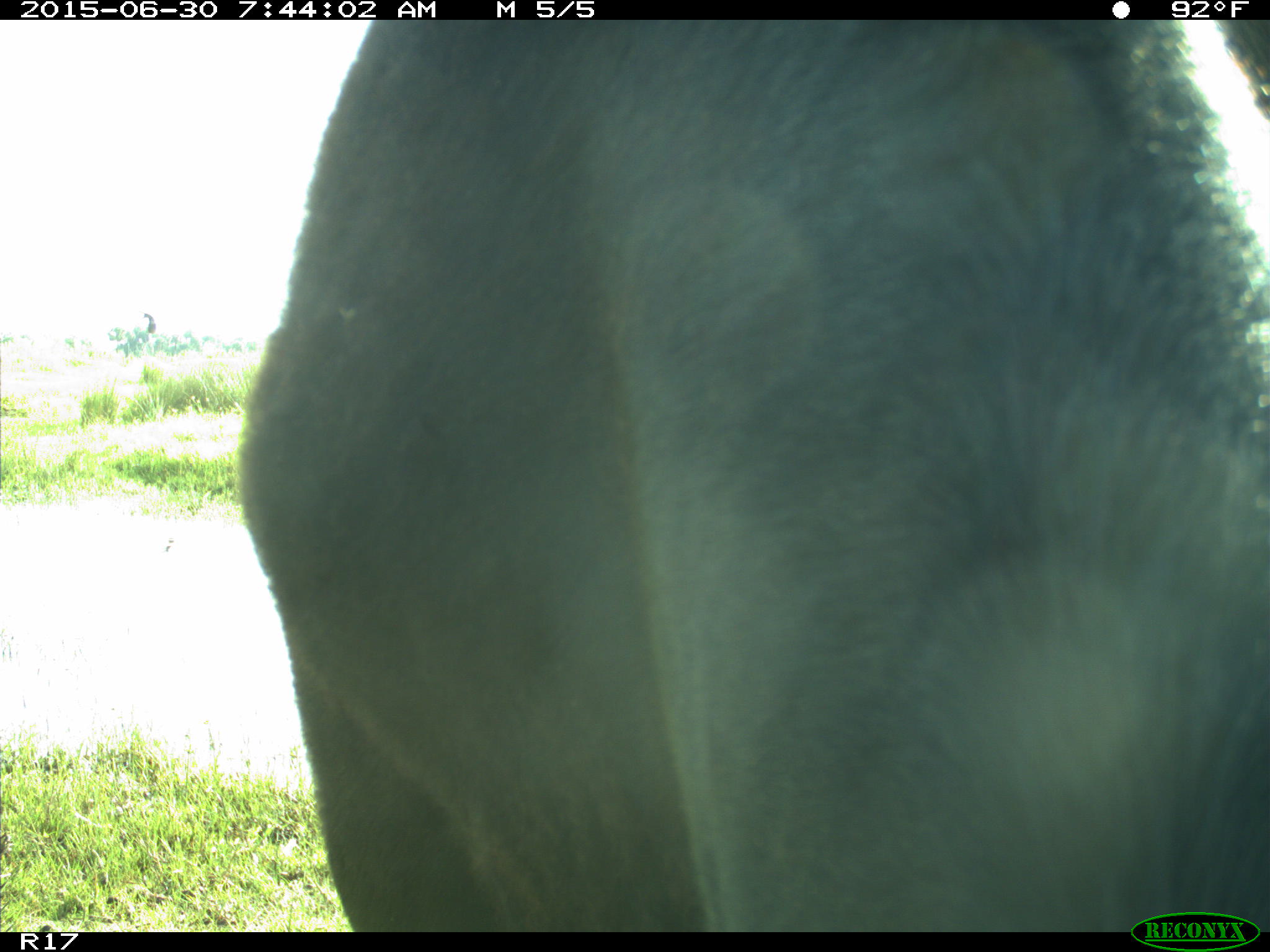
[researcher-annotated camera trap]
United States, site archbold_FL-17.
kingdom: Animalia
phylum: Chordata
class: Mammalia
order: Artiodactyla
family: Bovidae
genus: Bos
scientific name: Bos taurus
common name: domestic cow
Bos taurus (domestic cow).